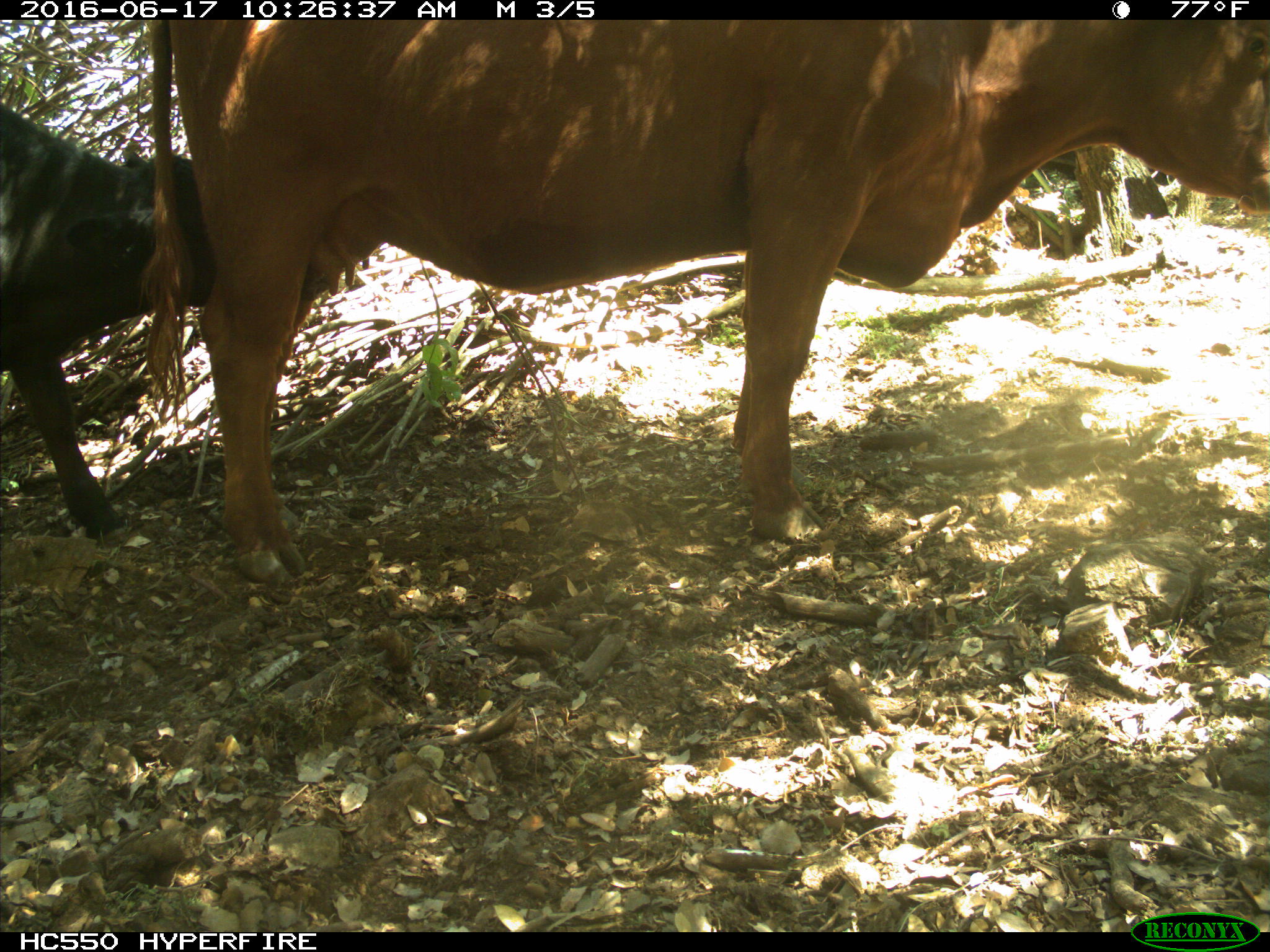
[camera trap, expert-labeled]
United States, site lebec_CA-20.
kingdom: Animalia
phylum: Chordata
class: Mammalia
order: Artiodactyla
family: Bovidae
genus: Bos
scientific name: Bos taurus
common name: domestic cow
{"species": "Bos taurus (domestic cow)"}